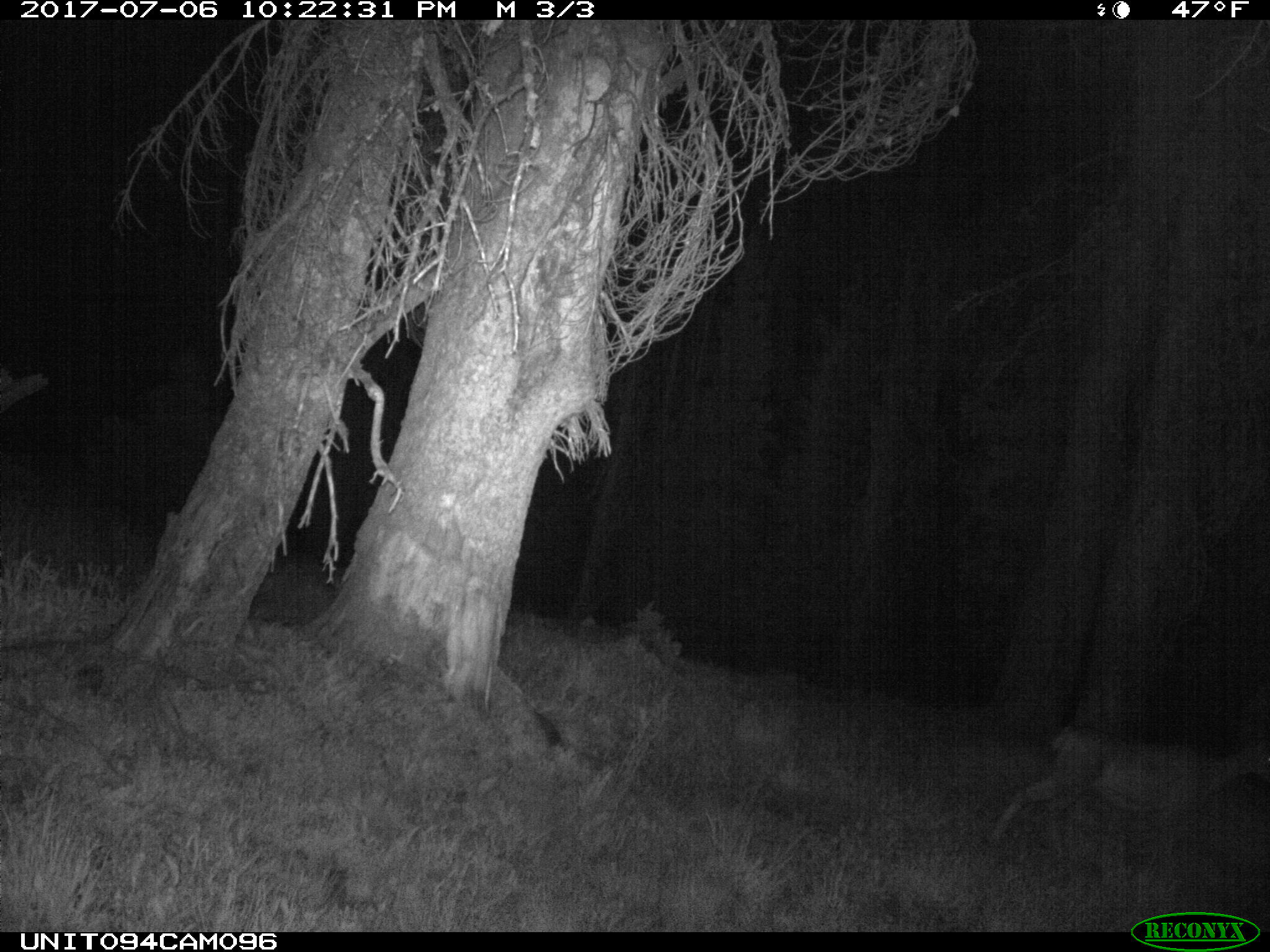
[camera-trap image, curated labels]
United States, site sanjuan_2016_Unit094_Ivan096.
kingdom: Animalia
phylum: Chordata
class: Mammalia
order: Artiodactyla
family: Cervidae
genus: Odocoileus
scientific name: Odocoileus hemionus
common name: mule deer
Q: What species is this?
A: Odocoileus hemionus (mule deer).